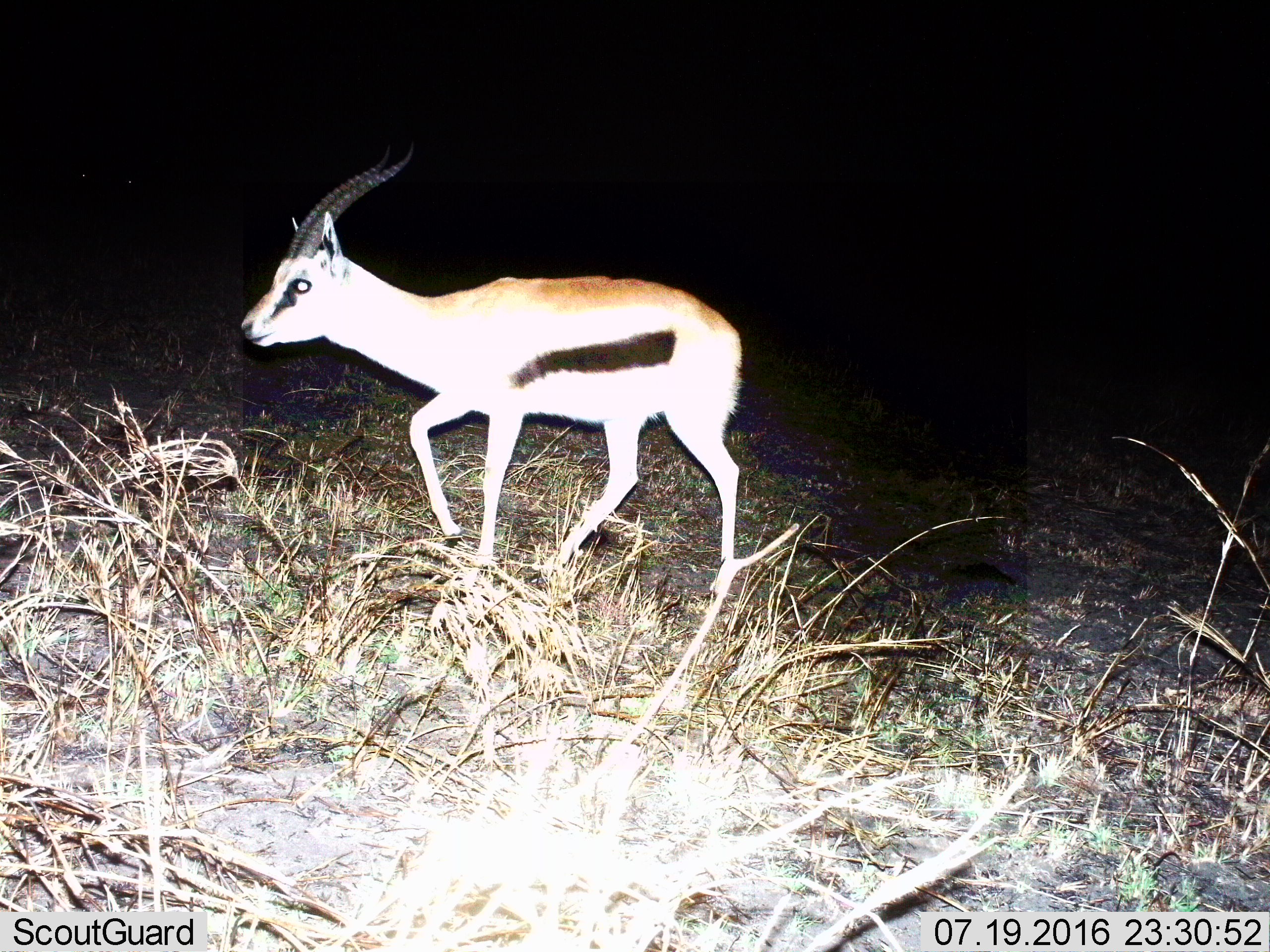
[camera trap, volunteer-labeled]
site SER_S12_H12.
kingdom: Animalia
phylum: Chordata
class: Mammalia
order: Artiodactyla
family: Bovidae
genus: Eudorcas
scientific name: Eudorcas thomsonii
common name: thomson's gazelle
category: gazellethomsons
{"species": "gazellethomsons (thomson's gazelle) (Eudorcas thomsonii)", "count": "1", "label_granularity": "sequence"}